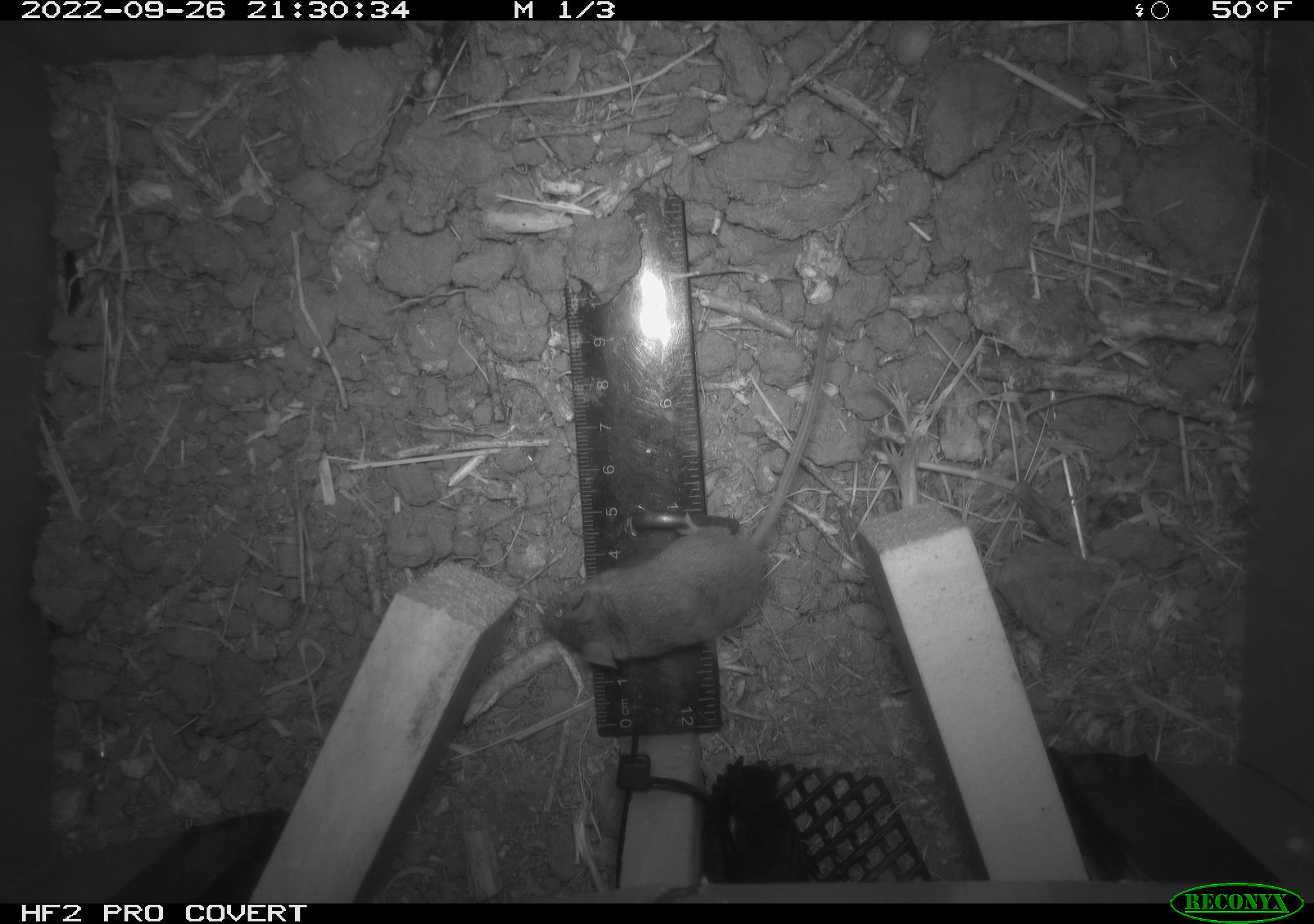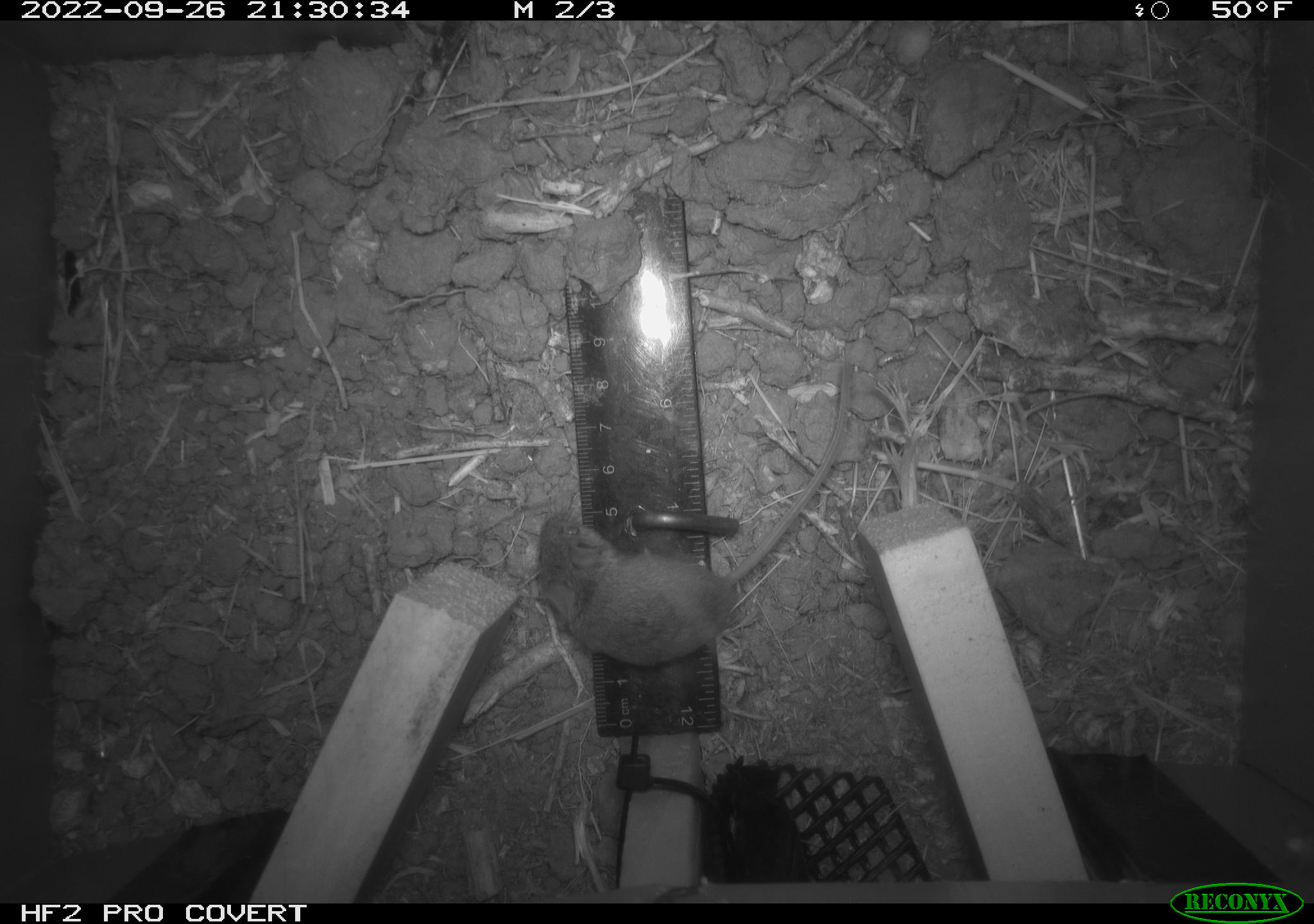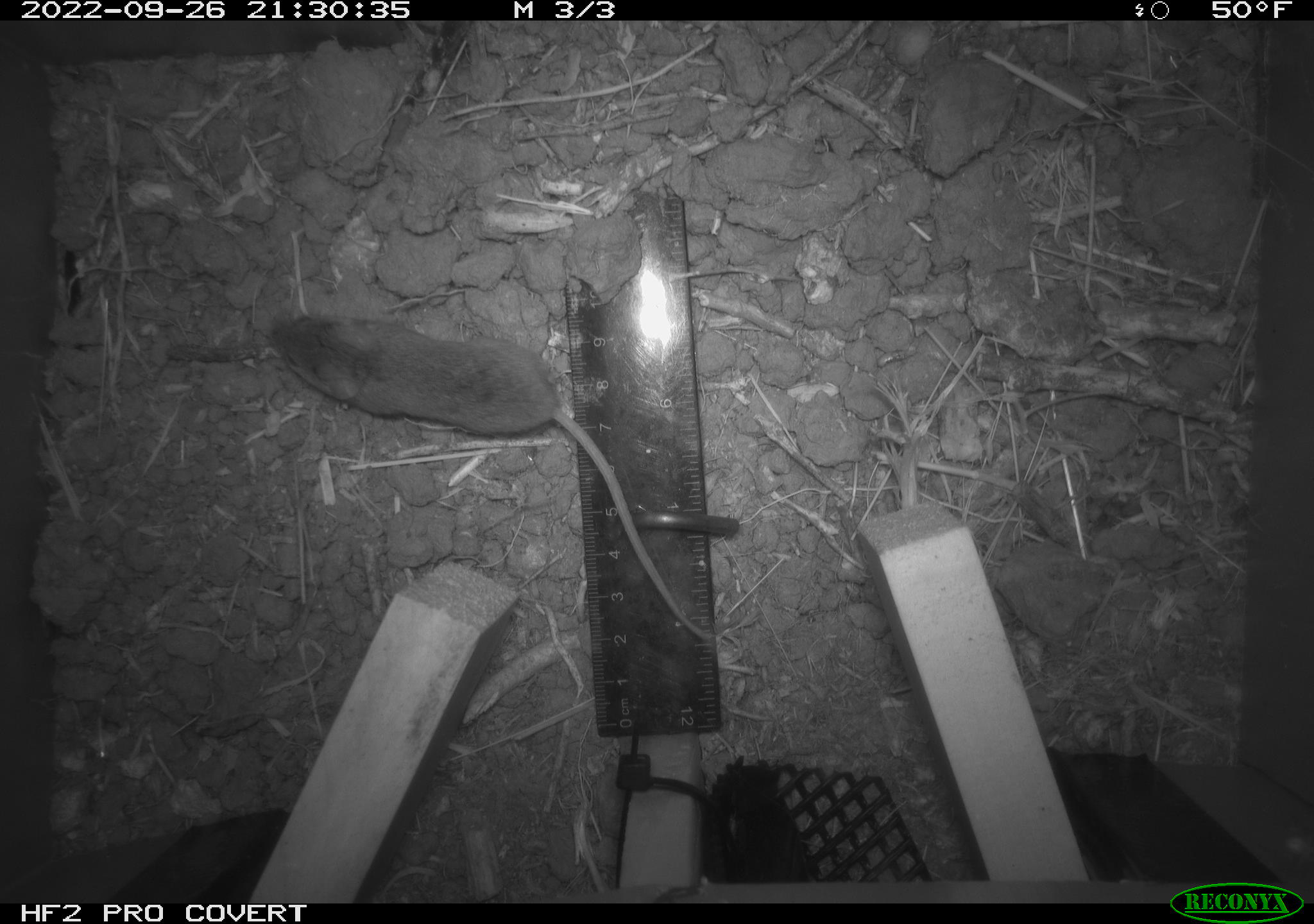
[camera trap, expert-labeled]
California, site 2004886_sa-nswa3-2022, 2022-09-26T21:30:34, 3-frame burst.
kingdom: Animalia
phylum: Chordata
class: Mammalia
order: Rodentia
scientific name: Rodentia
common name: mouse species